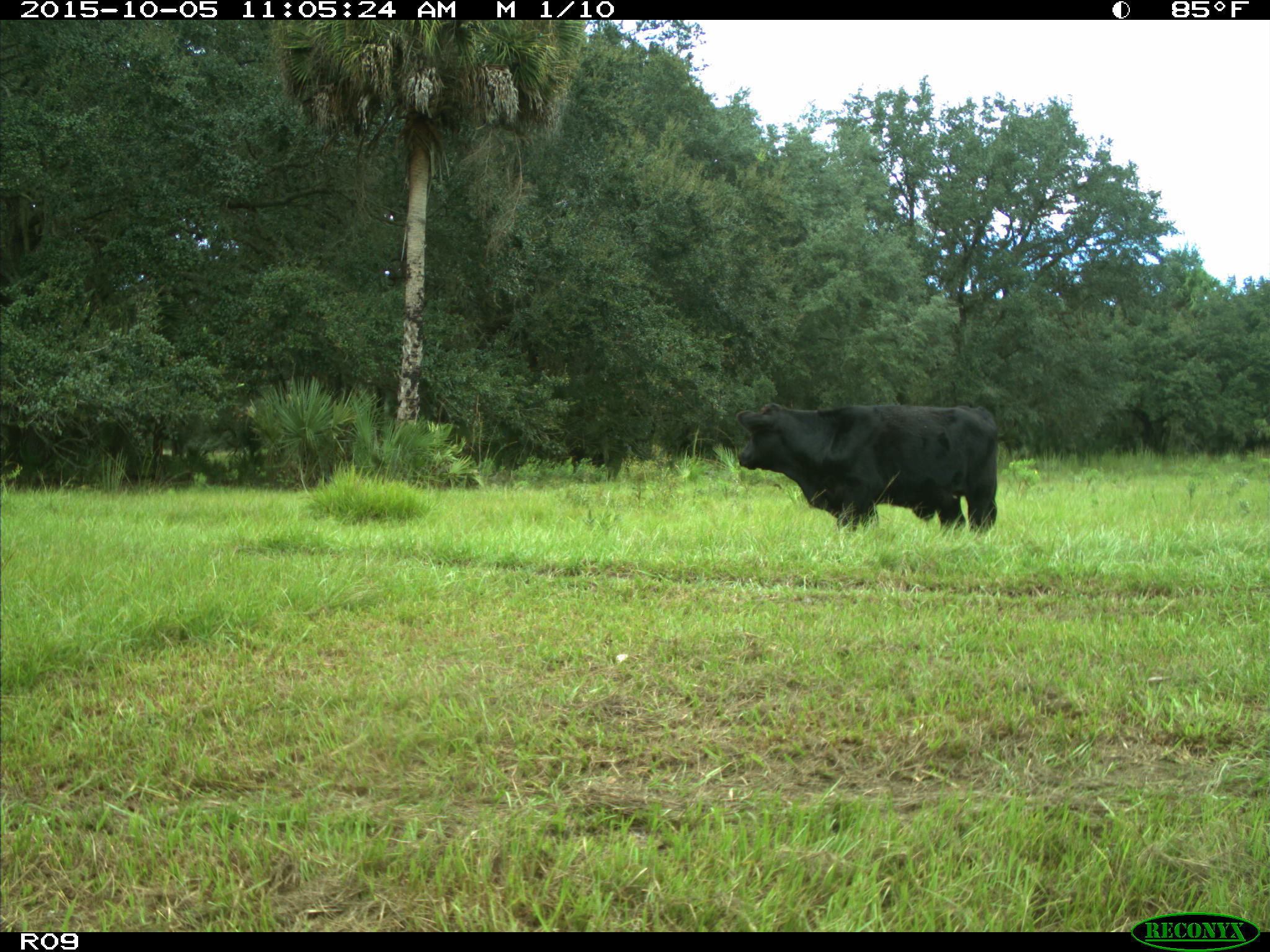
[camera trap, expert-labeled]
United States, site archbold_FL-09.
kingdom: Animalia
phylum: Chordata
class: Mammalia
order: Artiodactyla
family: Bovidae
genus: Bos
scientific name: Bos taurus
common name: domestic cow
Bos taurus (domestic cow).